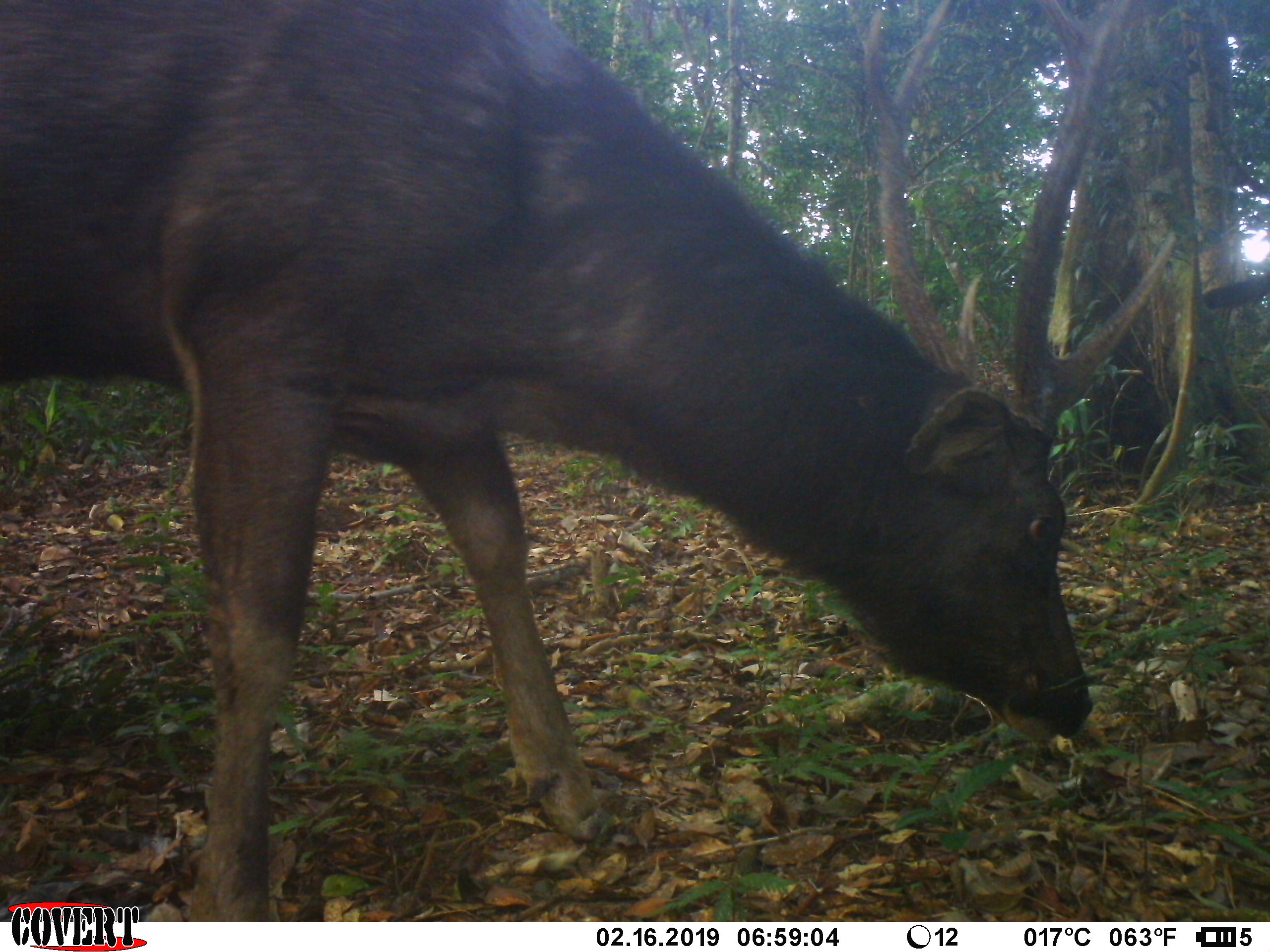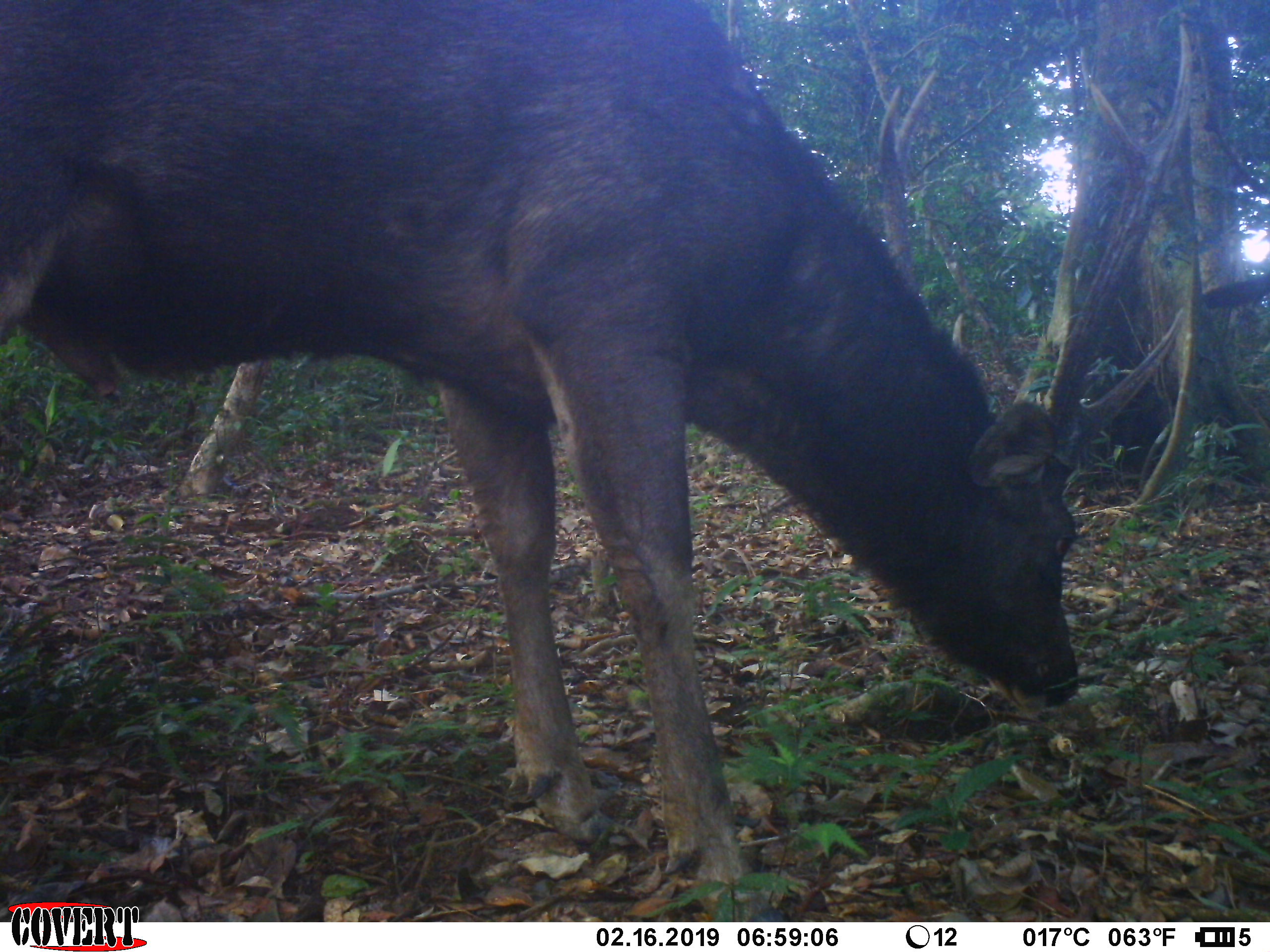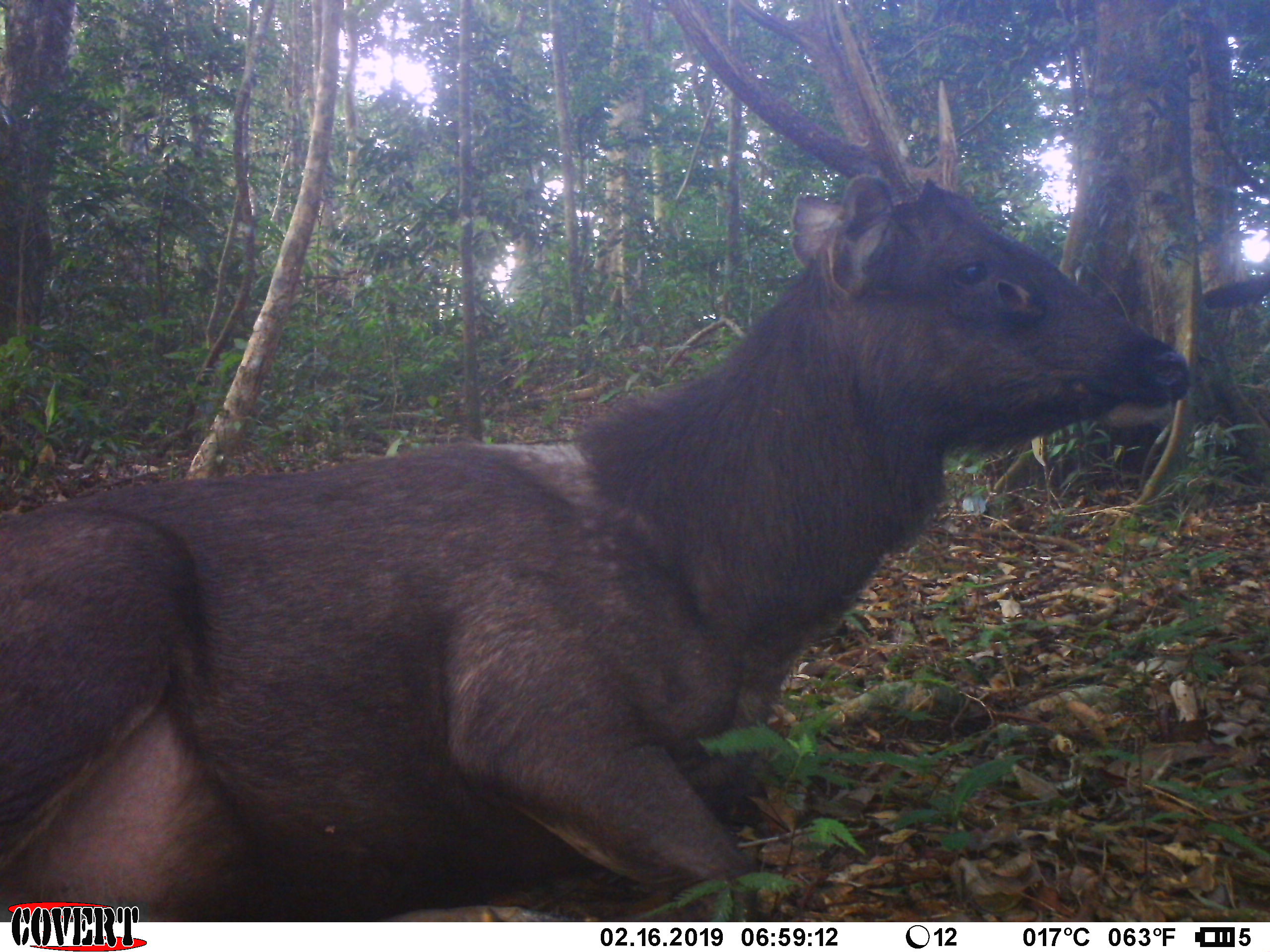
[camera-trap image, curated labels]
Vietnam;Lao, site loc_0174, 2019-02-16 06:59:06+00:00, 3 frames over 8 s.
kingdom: Animalia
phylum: Chordata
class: Mammalia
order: Artiodactyla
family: Cervidae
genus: Rusa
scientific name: Rusa unicolor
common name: sambar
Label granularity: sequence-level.